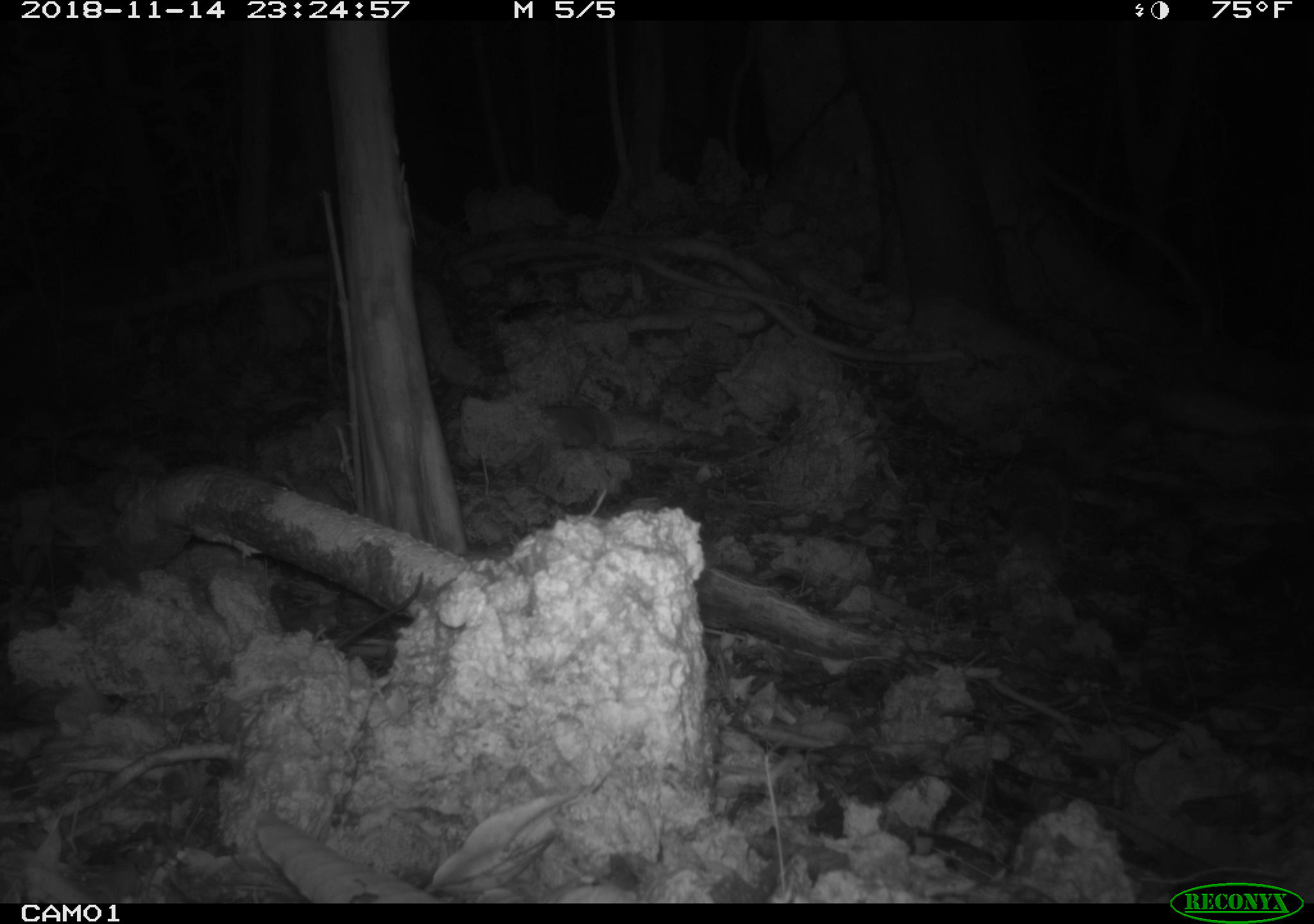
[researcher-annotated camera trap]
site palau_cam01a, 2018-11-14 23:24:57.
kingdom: Animalia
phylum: Chordata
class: Mammalia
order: Rodentia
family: Muridae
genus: Rattus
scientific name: Rattus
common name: rat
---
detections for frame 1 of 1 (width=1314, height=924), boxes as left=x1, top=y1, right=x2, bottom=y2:
rat: left=336, top=570, right=425, bottom=649